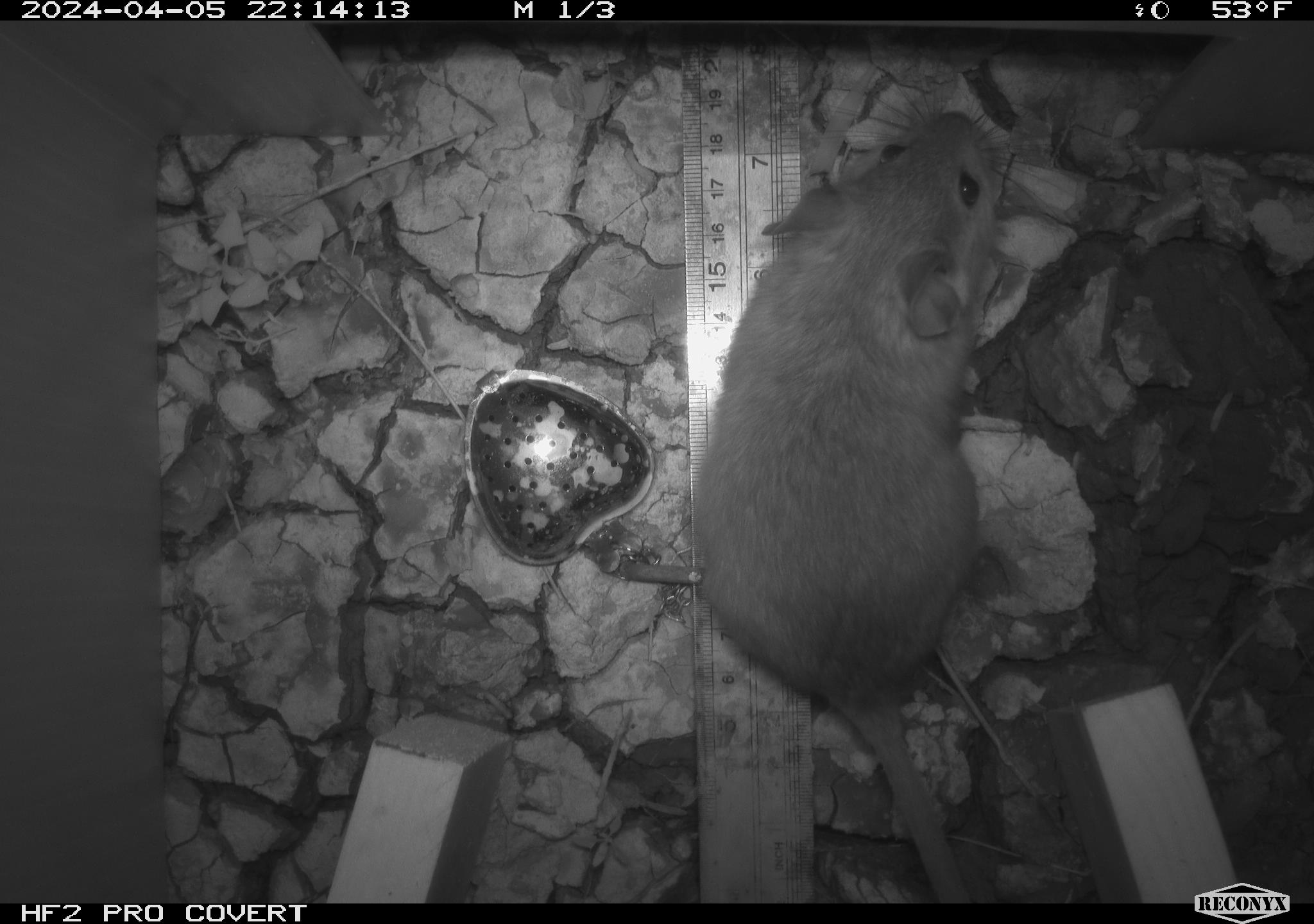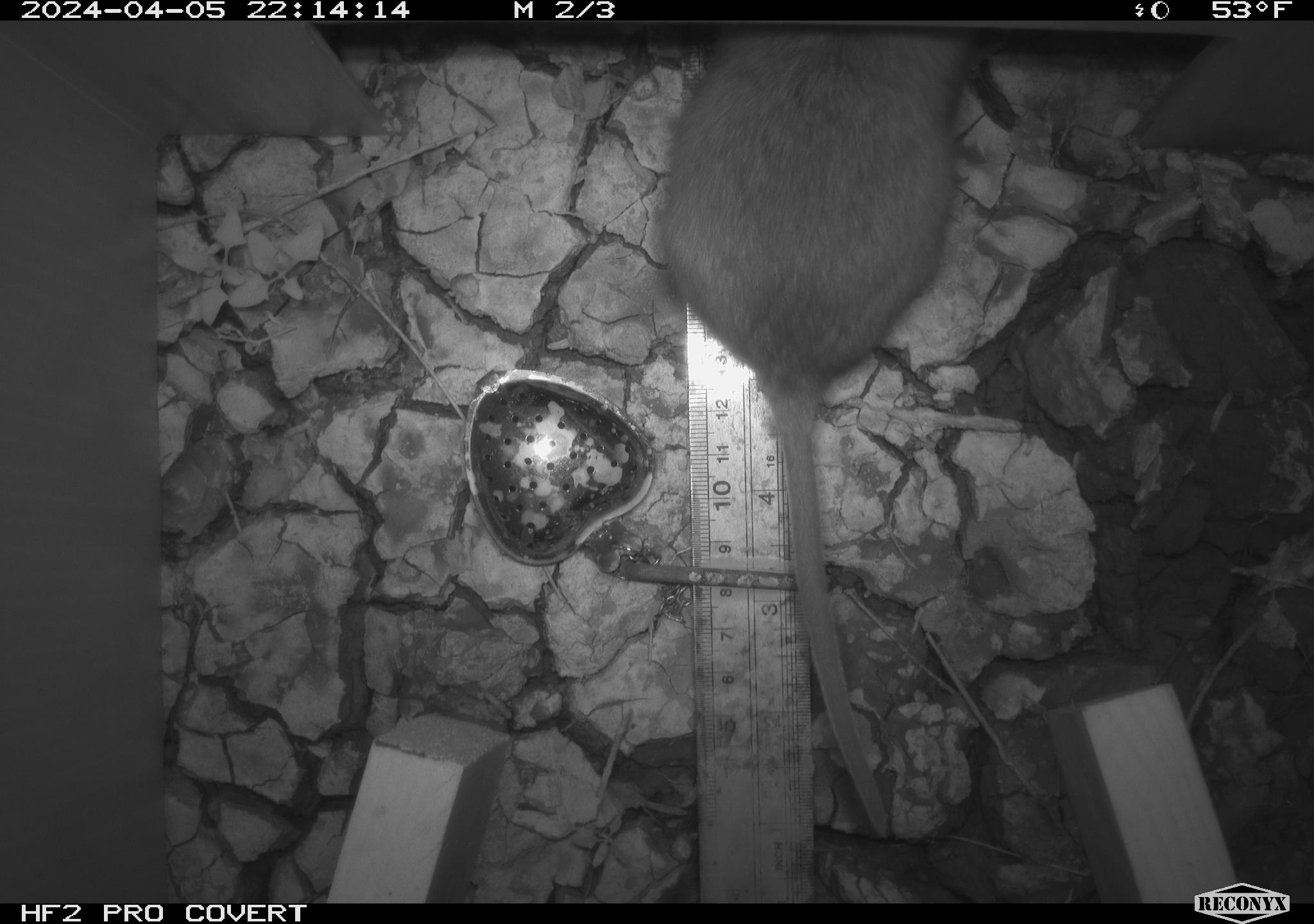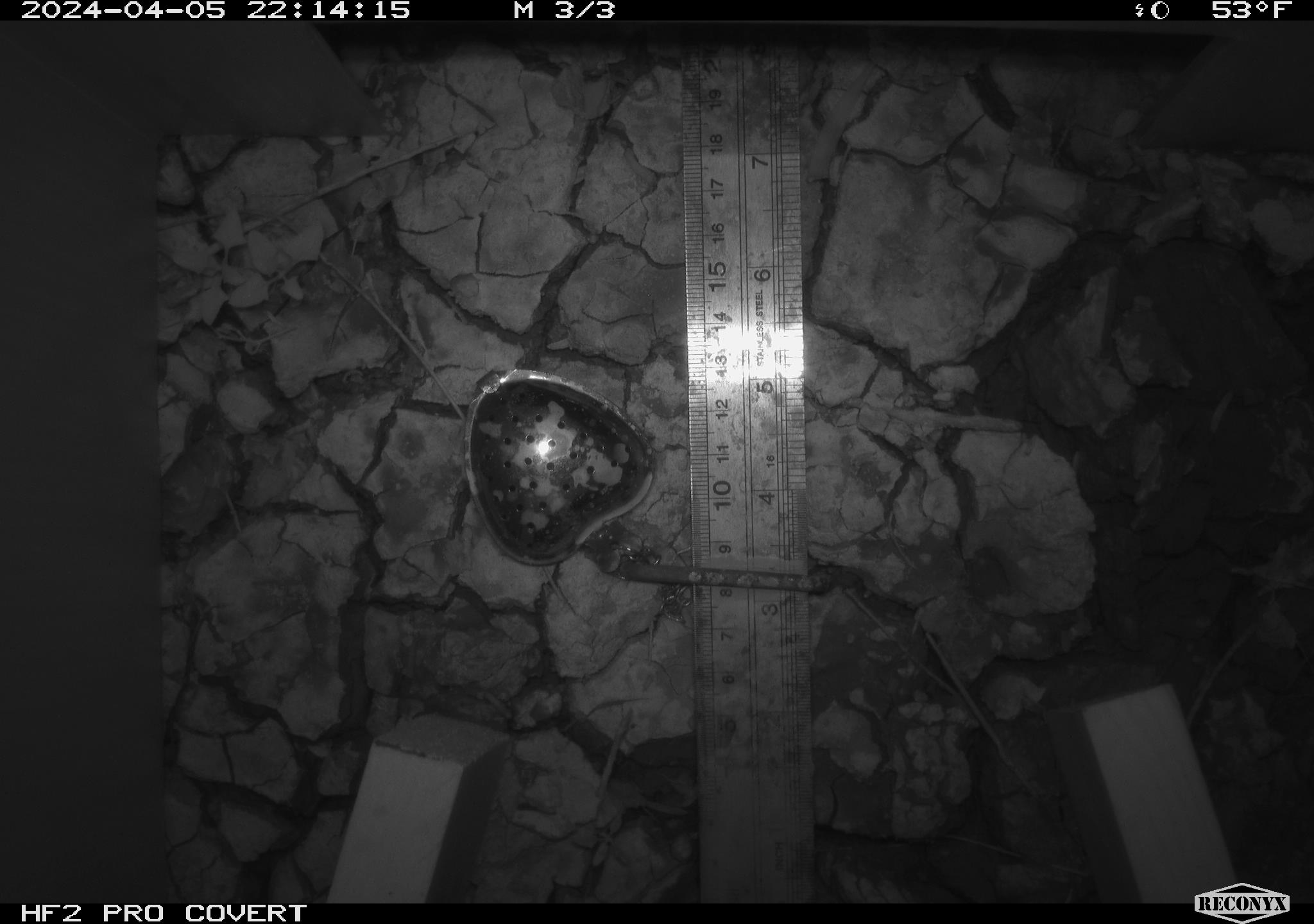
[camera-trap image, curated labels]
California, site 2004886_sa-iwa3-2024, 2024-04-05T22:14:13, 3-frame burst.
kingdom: Animalia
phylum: Chordata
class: Mammalia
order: Rodentia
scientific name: Rodentia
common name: woodrat or rat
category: woodrat or rat species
Woodrat or rat species (woodrat or rat) (Rodentia).